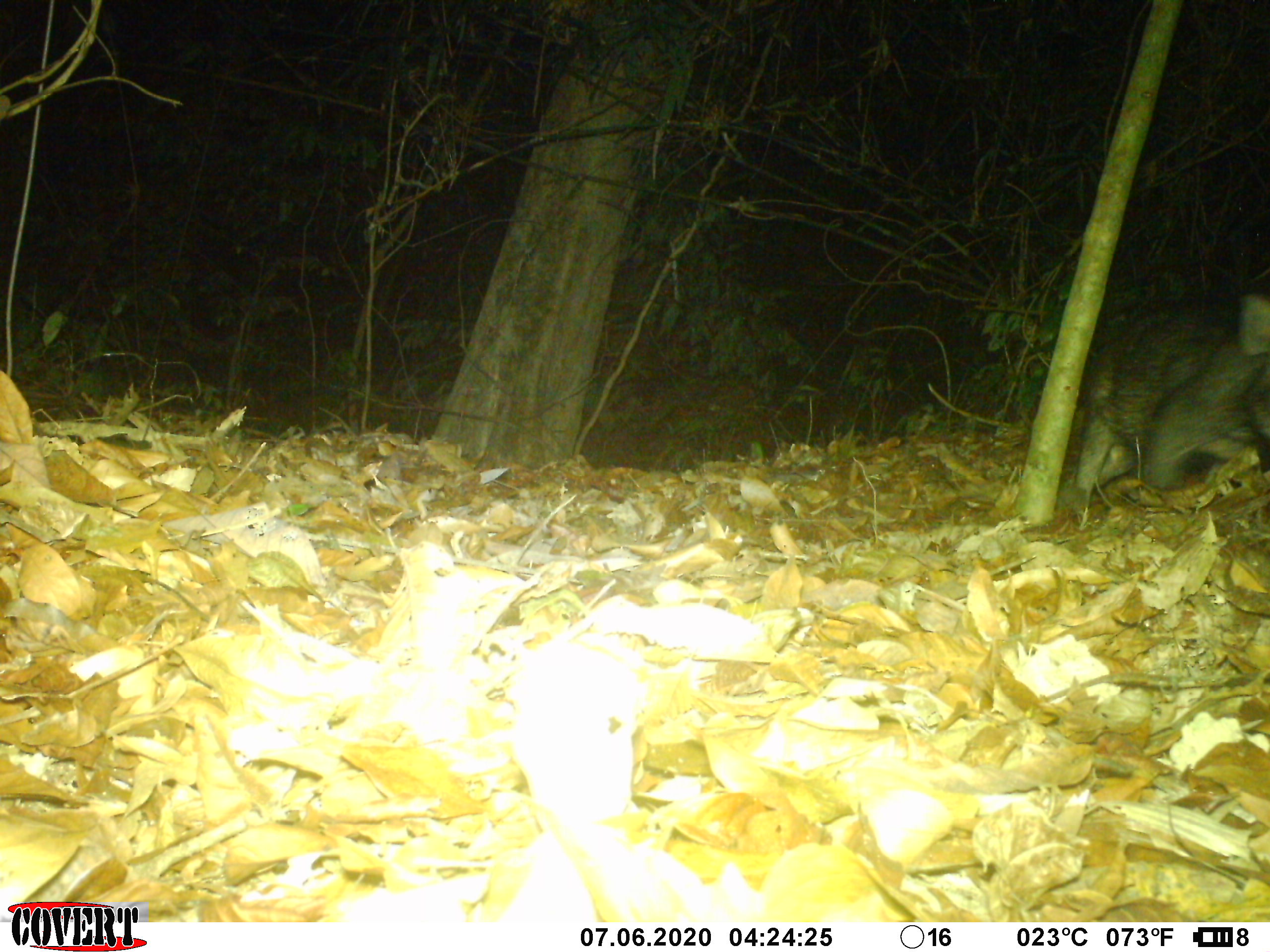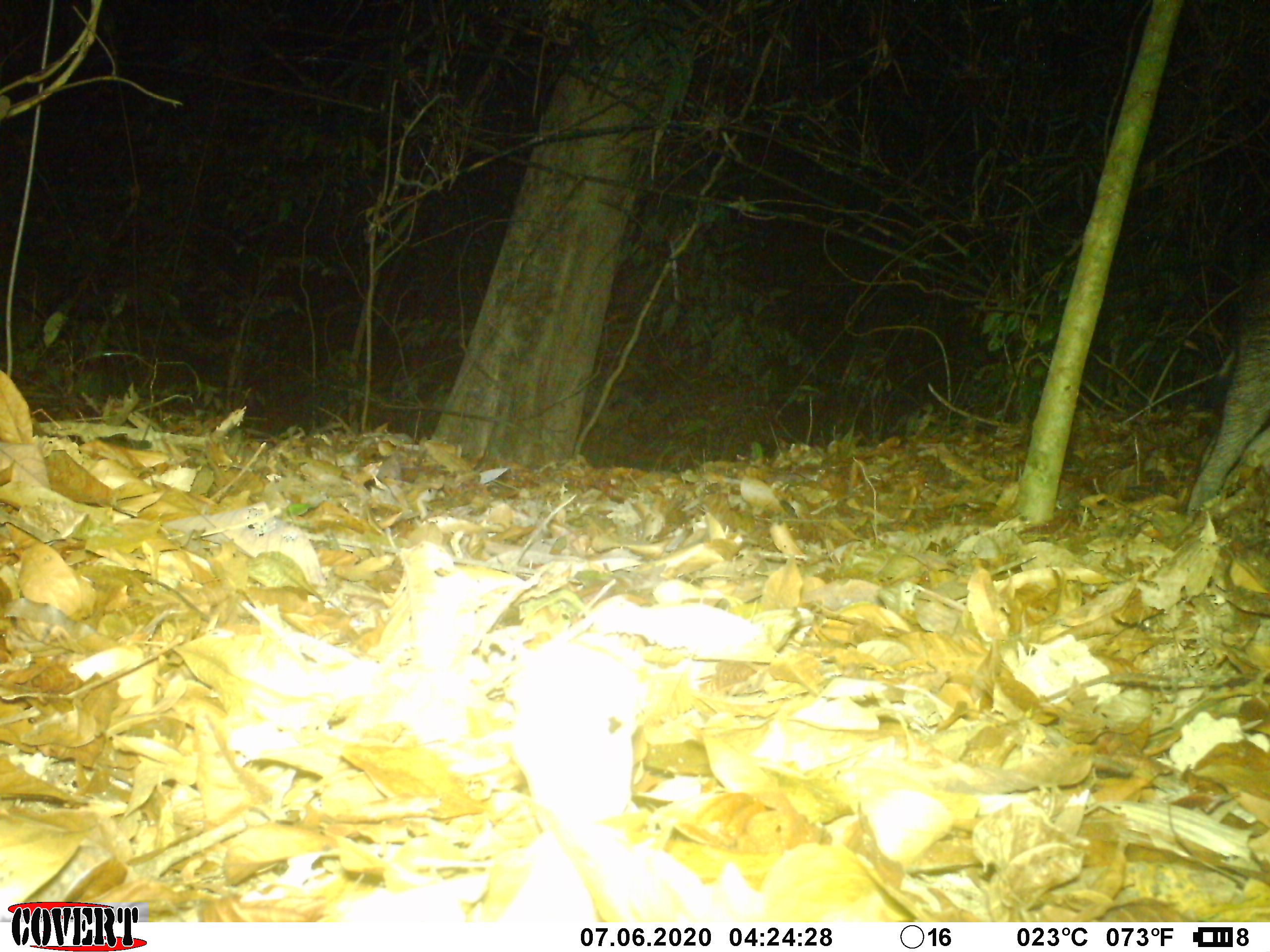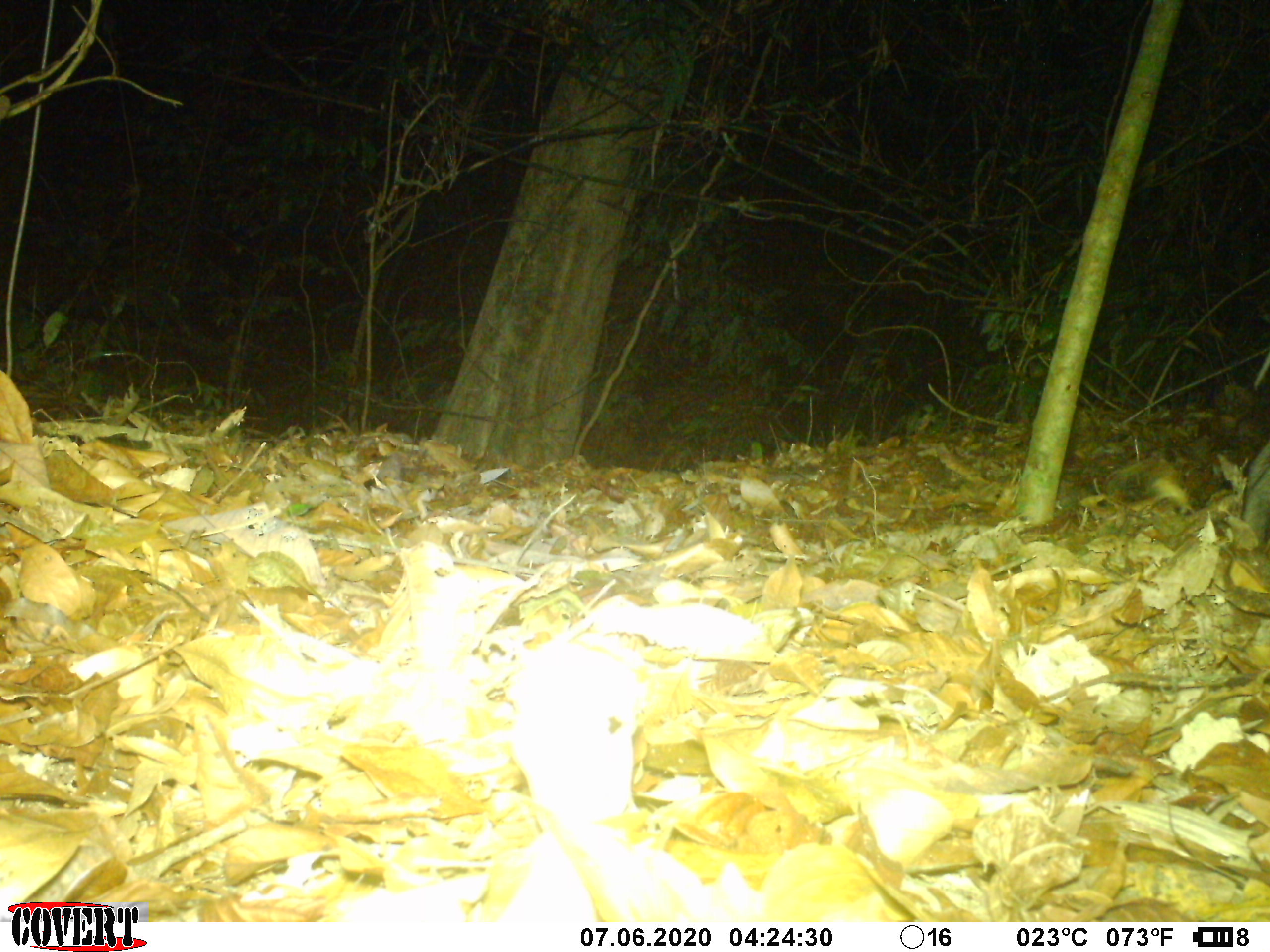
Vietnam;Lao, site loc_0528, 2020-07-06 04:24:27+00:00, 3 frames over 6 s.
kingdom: Animalia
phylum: Chordata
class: Mammalia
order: Artiodactyla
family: Suidae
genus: Sus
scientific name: Sus scrofa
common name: eurasian wild pig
Eurasian wild pig (Sus scrofa). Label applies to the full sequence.